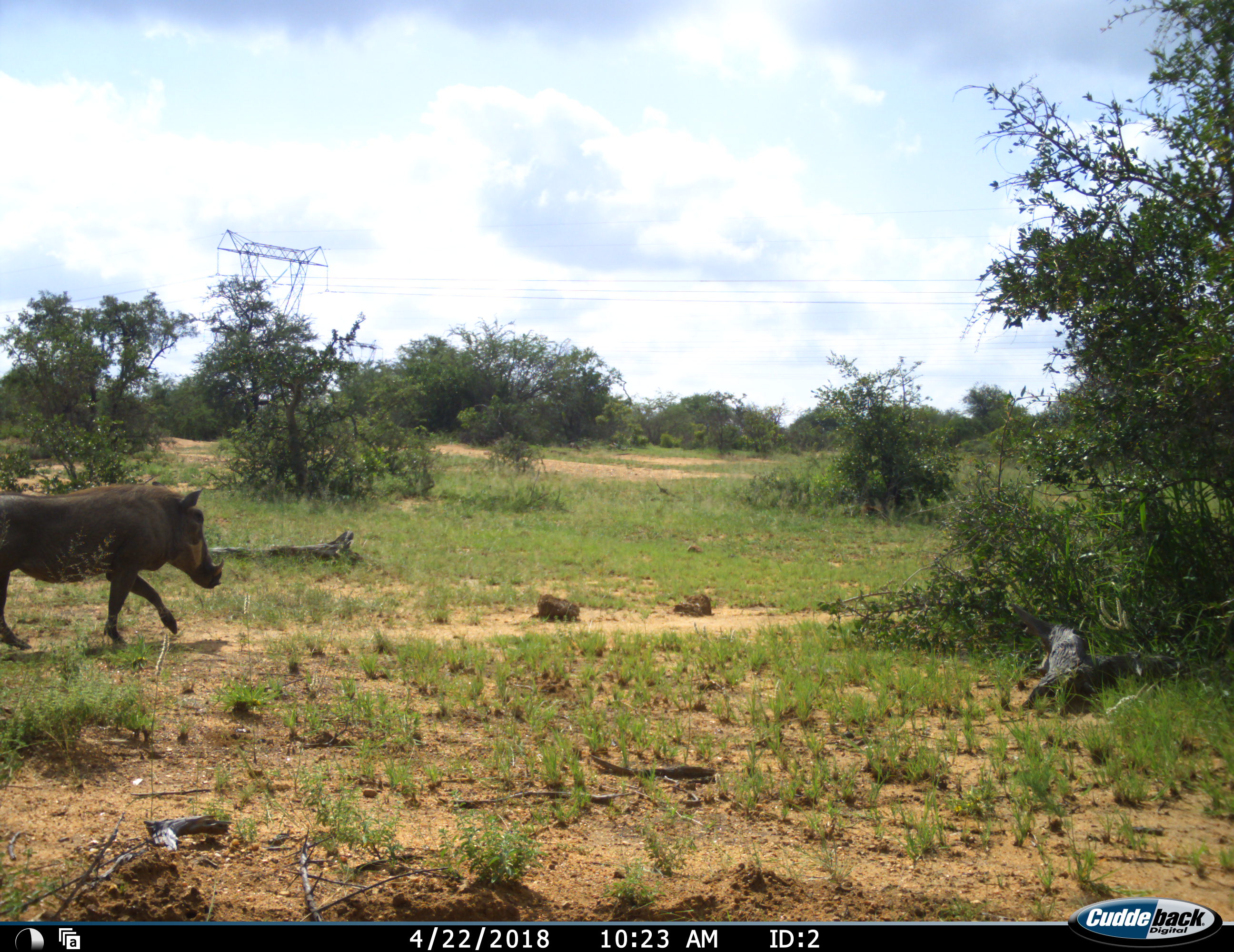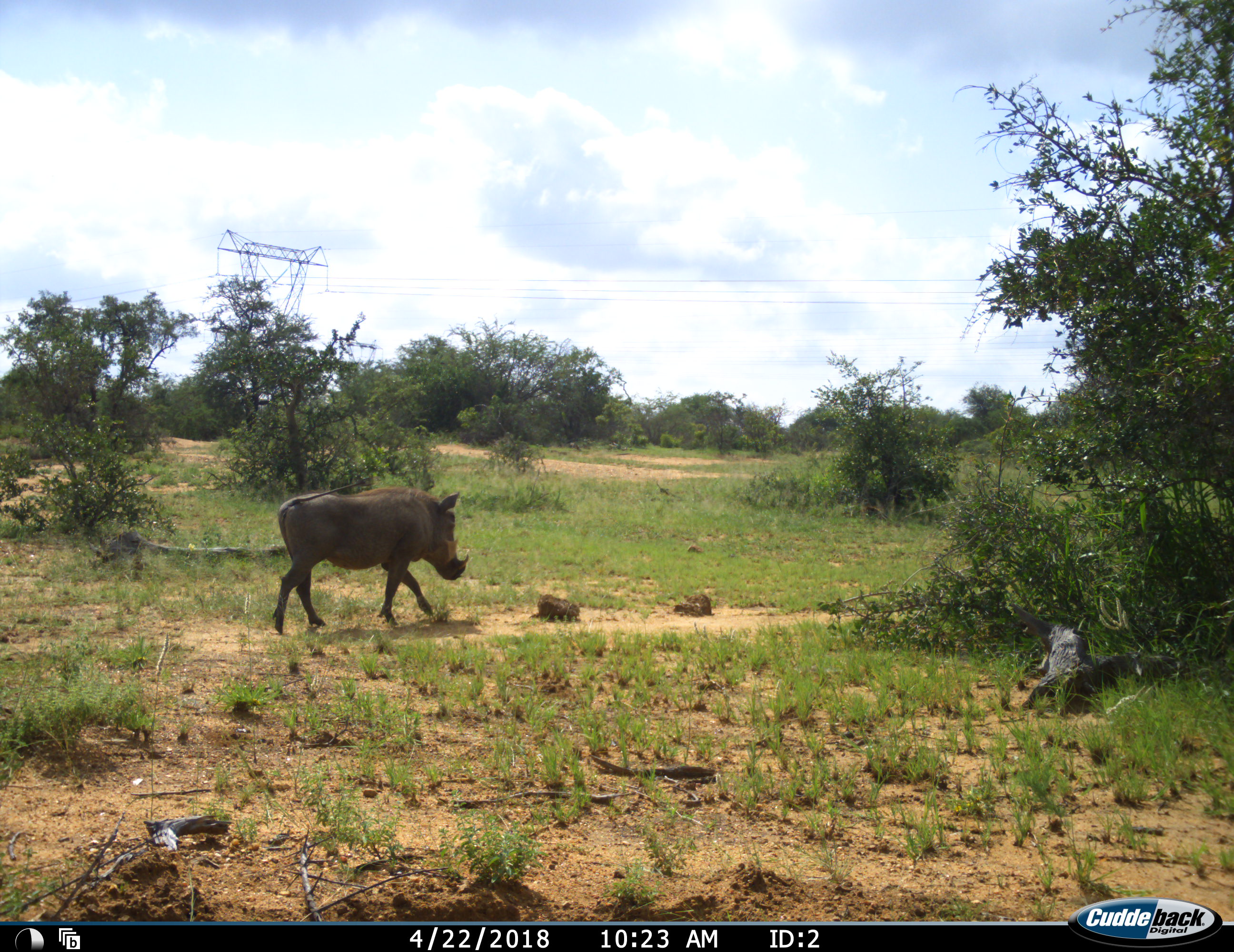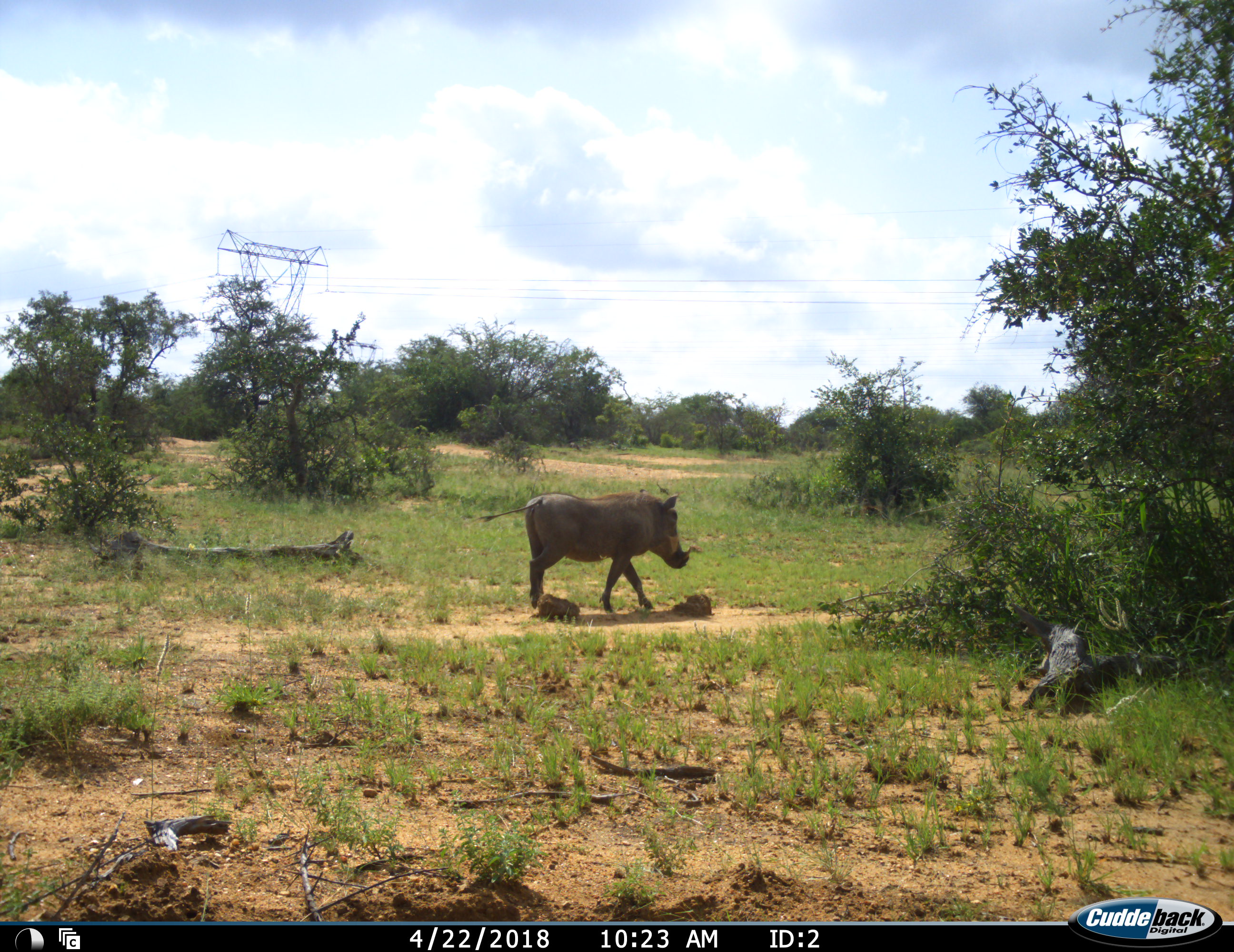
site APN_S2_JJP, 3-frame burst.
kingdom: Animalia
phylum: Chordata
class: Mammalia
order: Artiodactyla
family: Suidae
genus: Phacochoerus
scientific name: Phacochoerus africanus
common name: warthog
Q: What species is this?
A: Warthog (Phacochoerus africanus).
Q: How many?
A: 1.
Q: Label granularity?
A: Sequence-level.